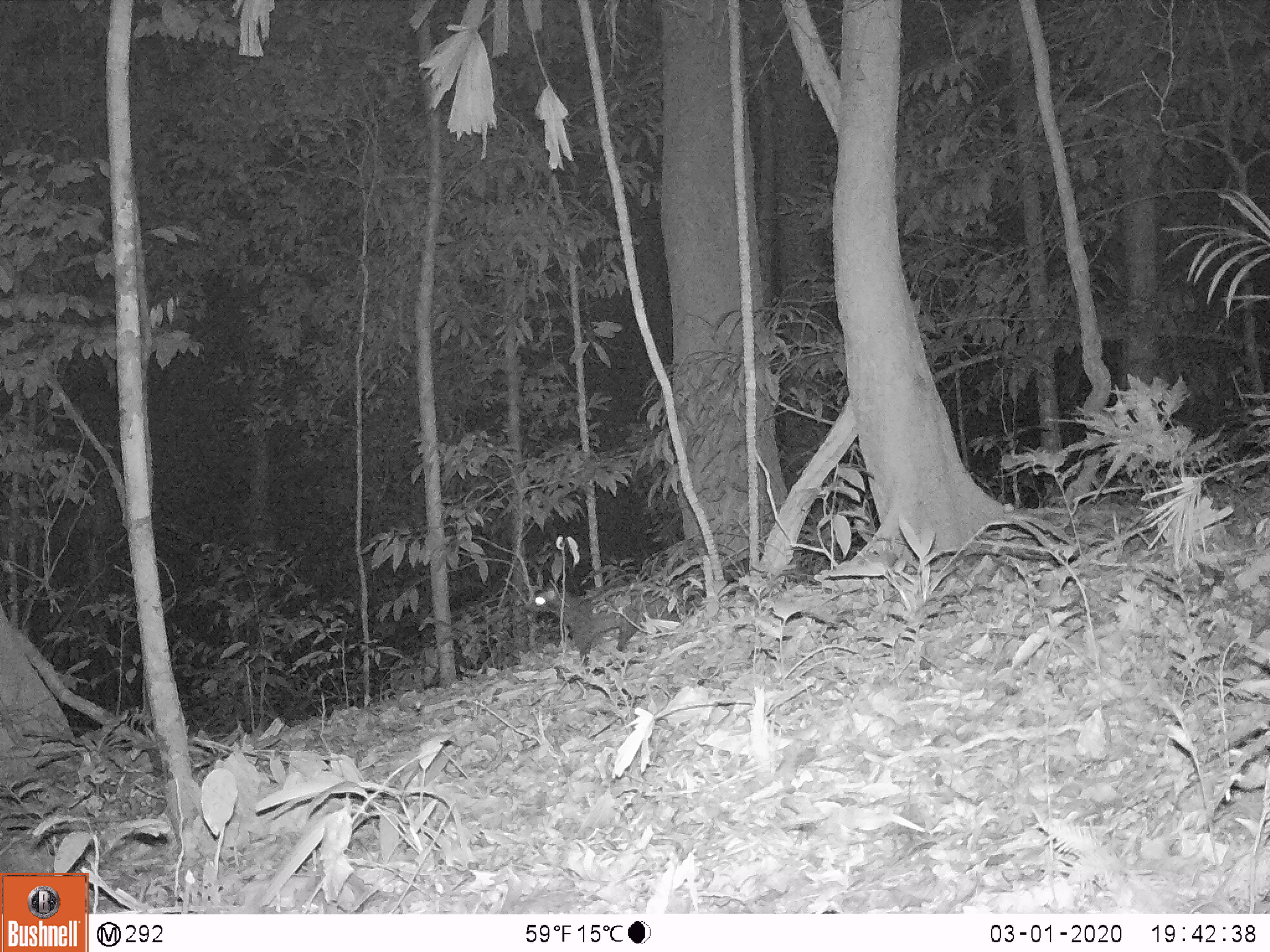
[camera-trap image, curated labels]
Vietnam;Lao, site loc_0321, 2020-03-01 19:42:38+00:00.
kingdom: Animalia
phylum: Chordata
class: Mammalia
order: Carnivora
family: Viverridae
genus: Paradoxurus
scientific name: Paradoxurus hermaphroditus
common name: common palm civet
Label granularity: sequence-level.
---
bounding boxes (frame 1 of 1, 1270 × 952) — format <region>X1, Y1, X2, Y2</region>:
common palm civet: <region>523, 579, 678, 662</region>